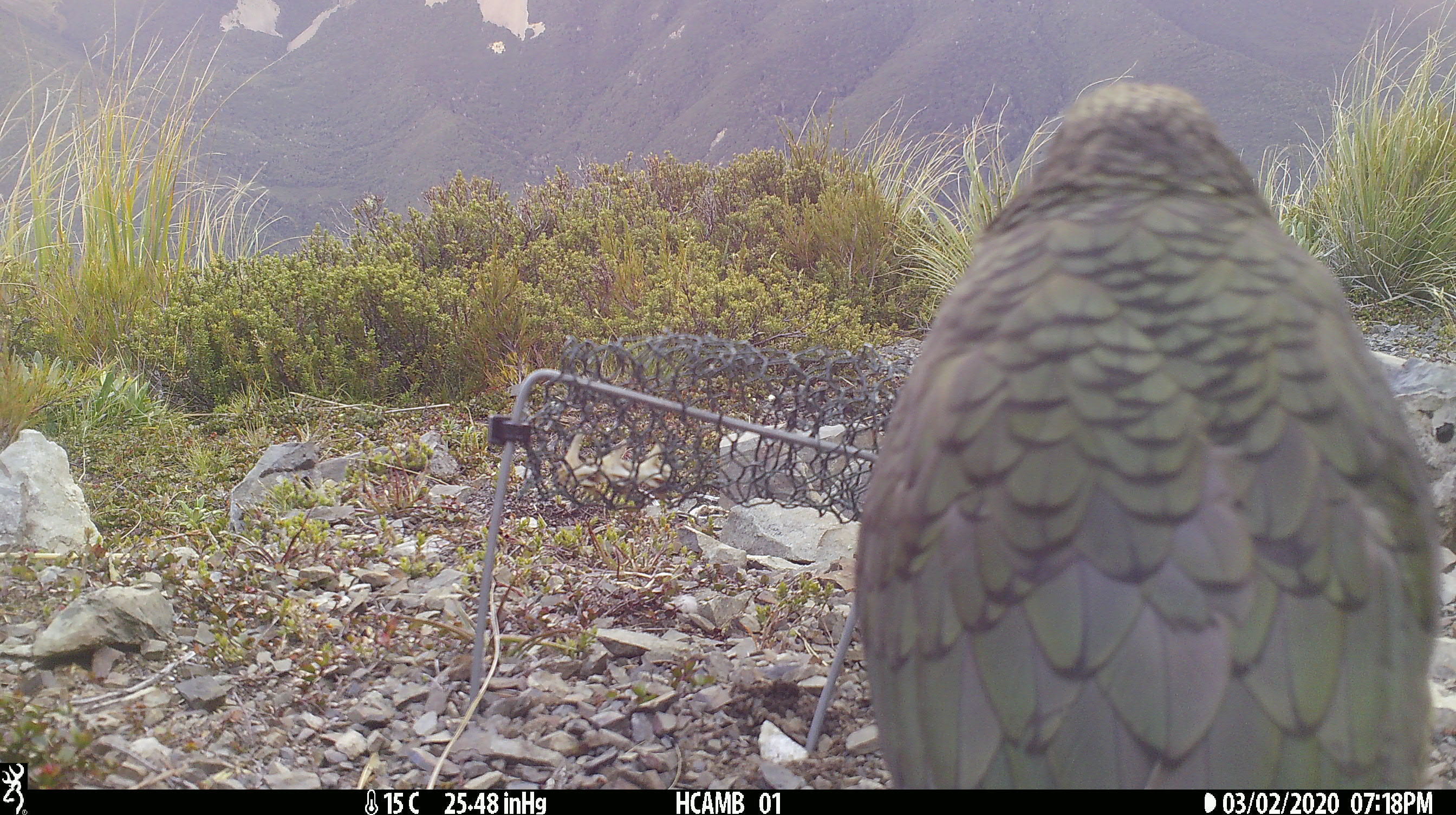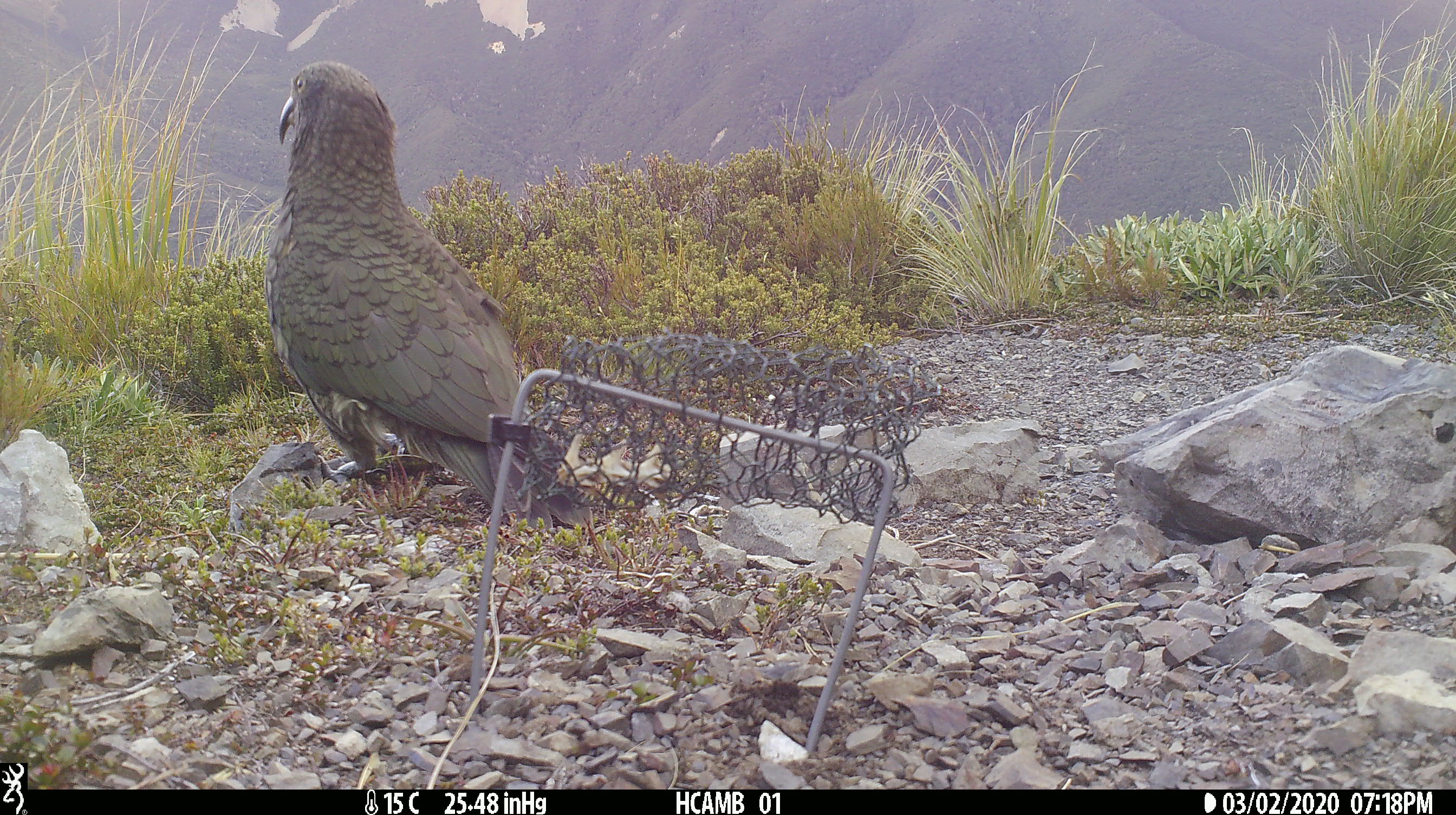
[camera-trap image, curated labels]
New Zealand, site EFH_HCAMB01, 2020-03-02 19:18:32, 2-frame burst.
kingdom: Animalia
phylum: Chordata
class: Aves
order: Psittaciformes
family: Strigopidae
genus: Nestor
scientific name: Nestor notabilis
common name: kea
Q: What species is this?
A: Kea (Nestor notabilis).